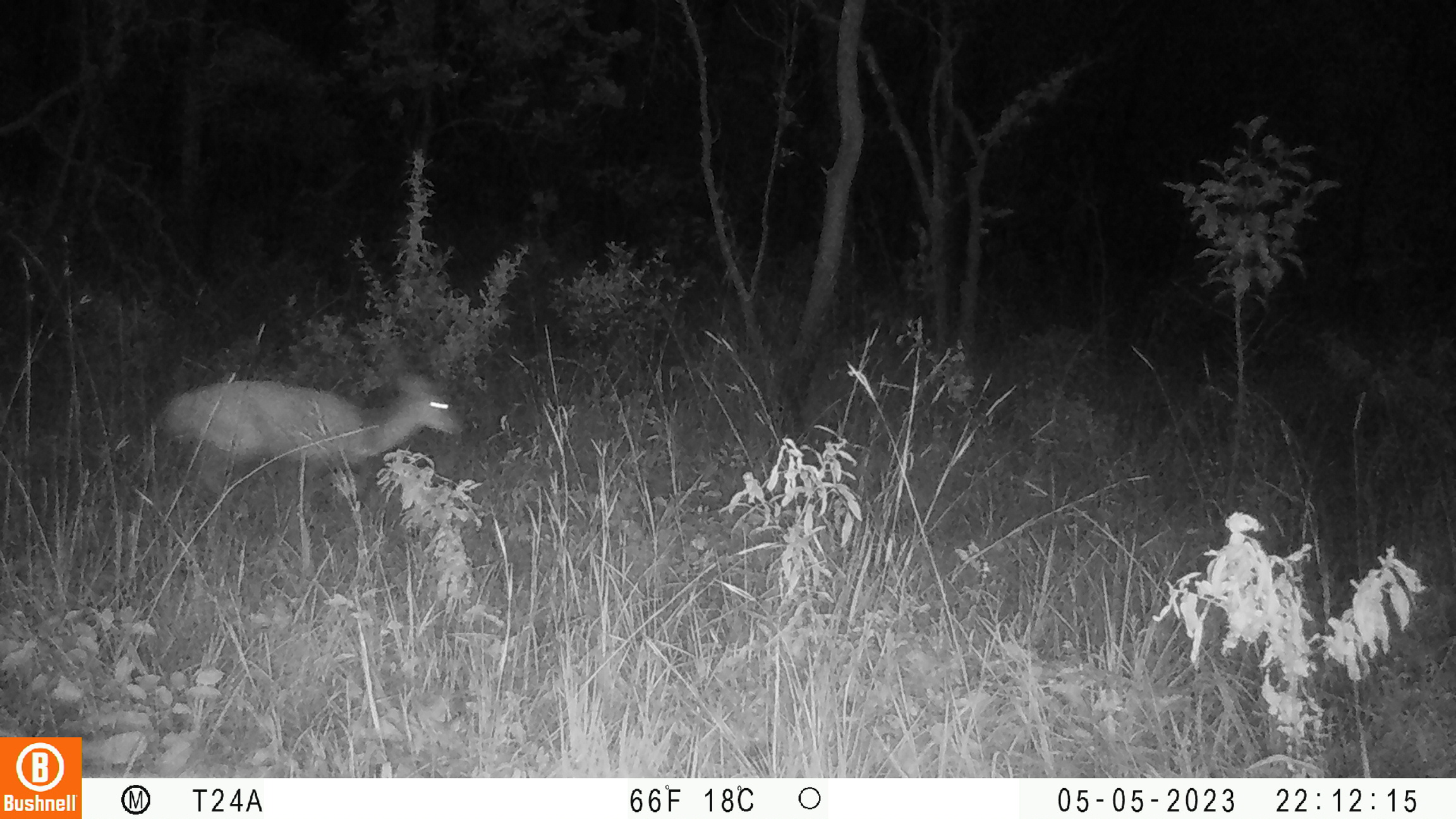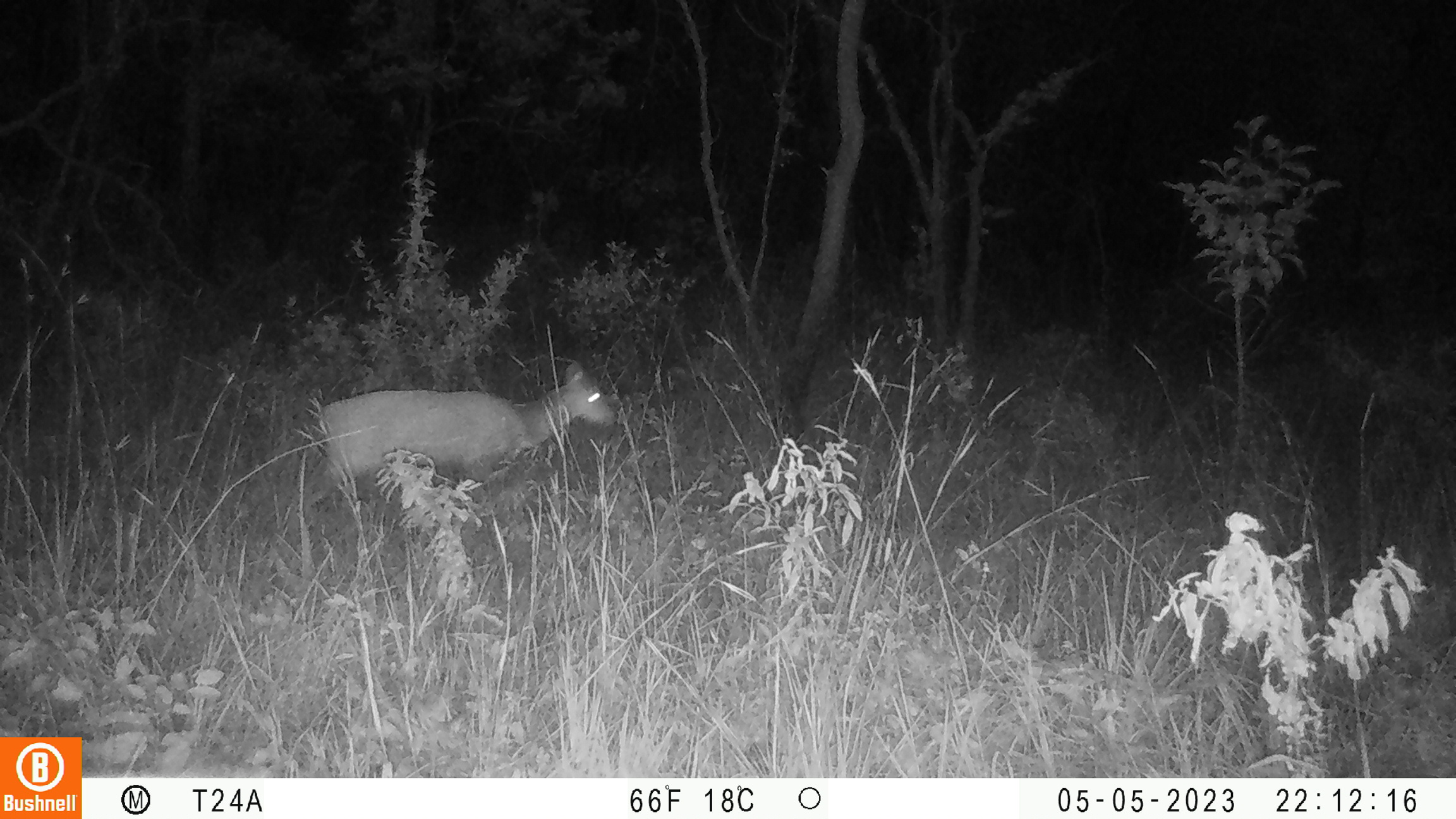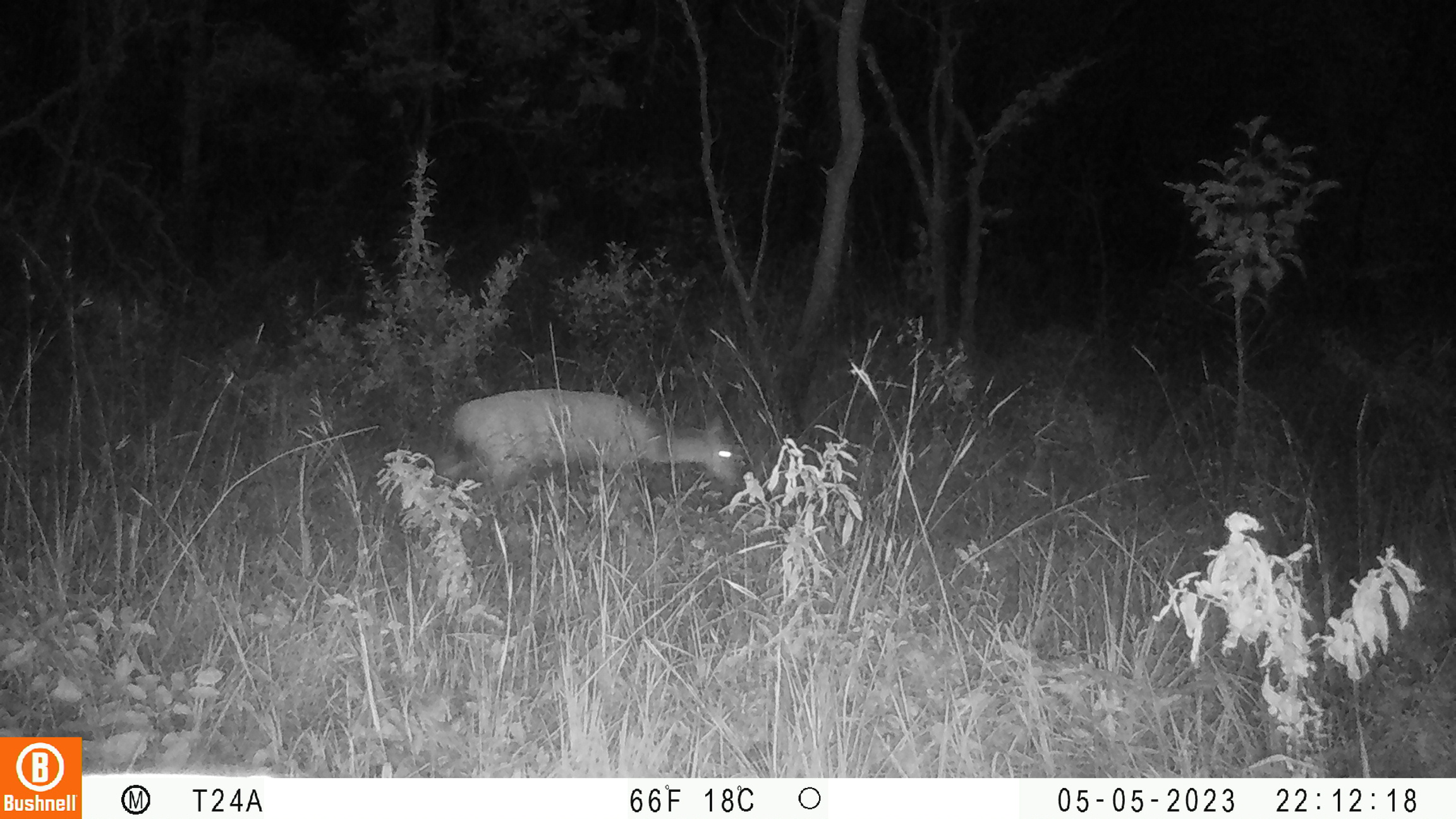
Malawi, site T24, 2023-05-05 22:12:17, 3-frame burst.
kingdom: Animalia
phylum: Chordata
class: Mammalia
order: Artiodactyla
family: Bovidae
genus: Tragelaphus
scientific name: Tragelaphus sylvaticus sylvaticus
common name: cape bushbuck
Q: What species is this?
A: Cape bushbuck (Tragelaphus sylvaticus sylvaticus).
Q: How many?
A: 1.